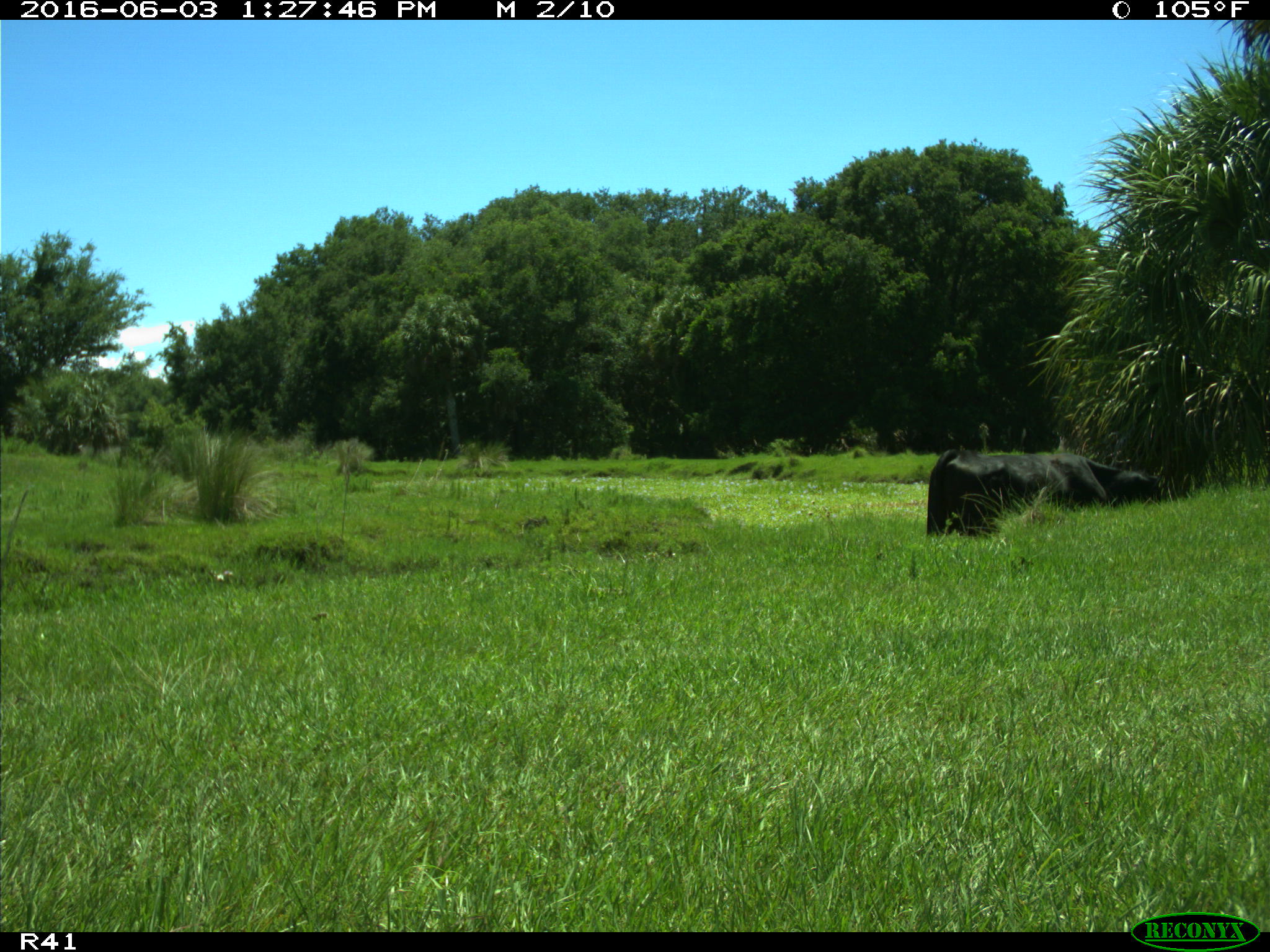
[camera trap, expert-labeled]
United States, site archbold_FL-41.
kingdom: Animalia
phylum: Chordata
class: Mammalia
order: Artiodactyla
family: Bovidae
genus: Bos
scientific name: Bos taurus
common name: domestic cow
Bos taurus (domestic cow).